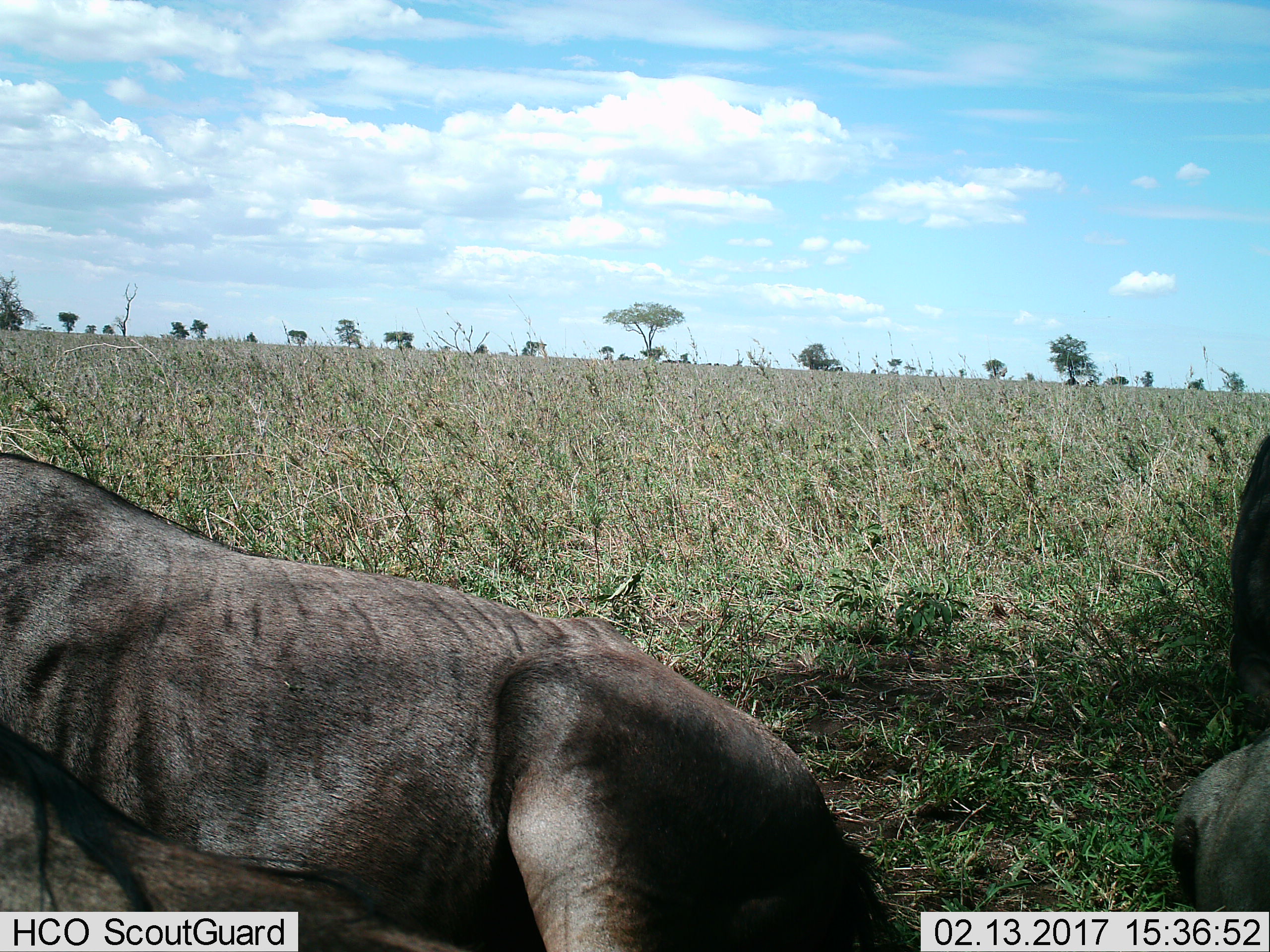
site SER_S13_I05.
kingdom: Animalia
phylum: Chordata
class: Mammalia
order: Artiodactyla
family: Bovidae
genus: Connochaetes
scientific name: Connochaetes taurinus taurinus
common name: blue wildebeest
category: wildebeestblue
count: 2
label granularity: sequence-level